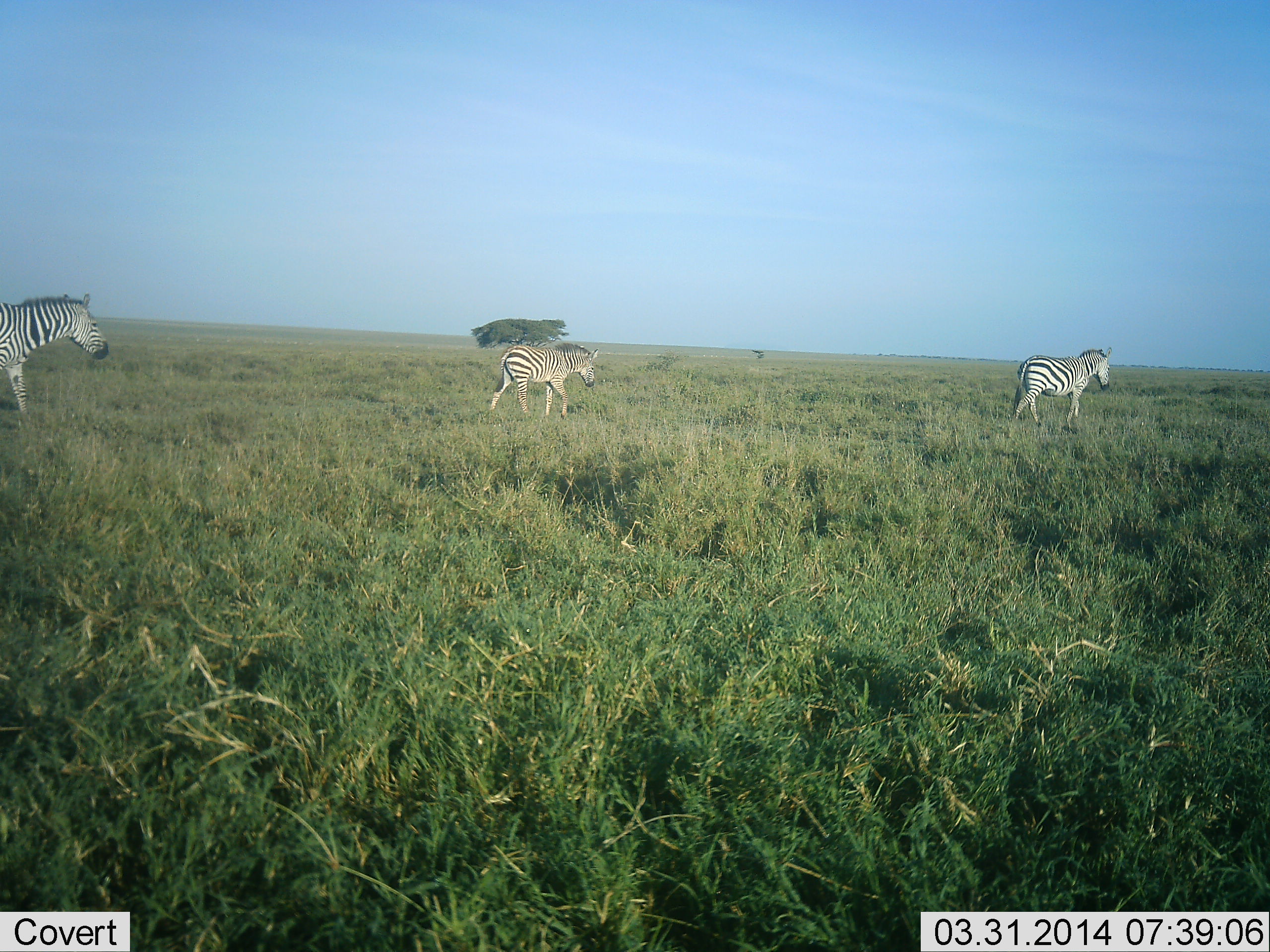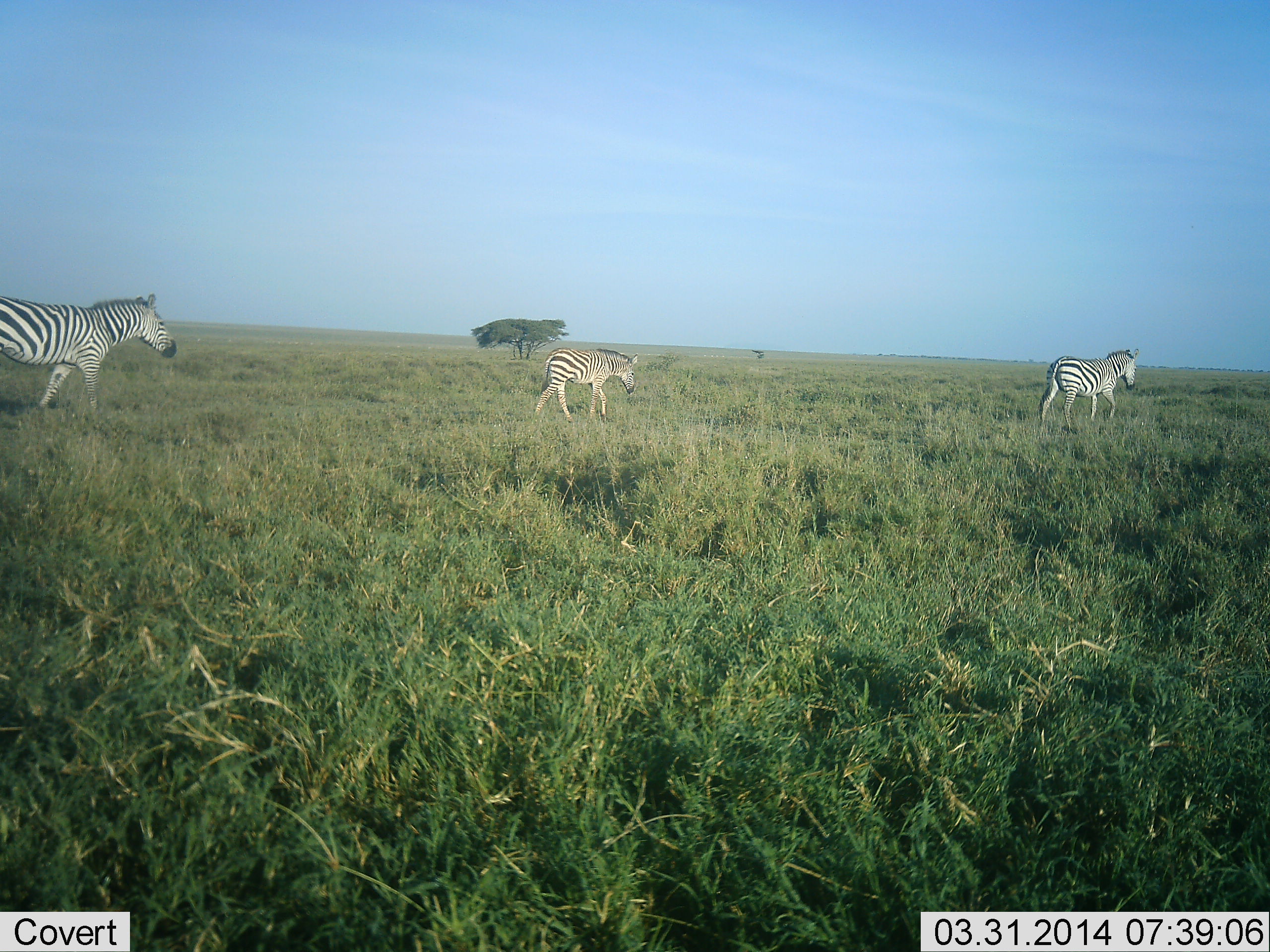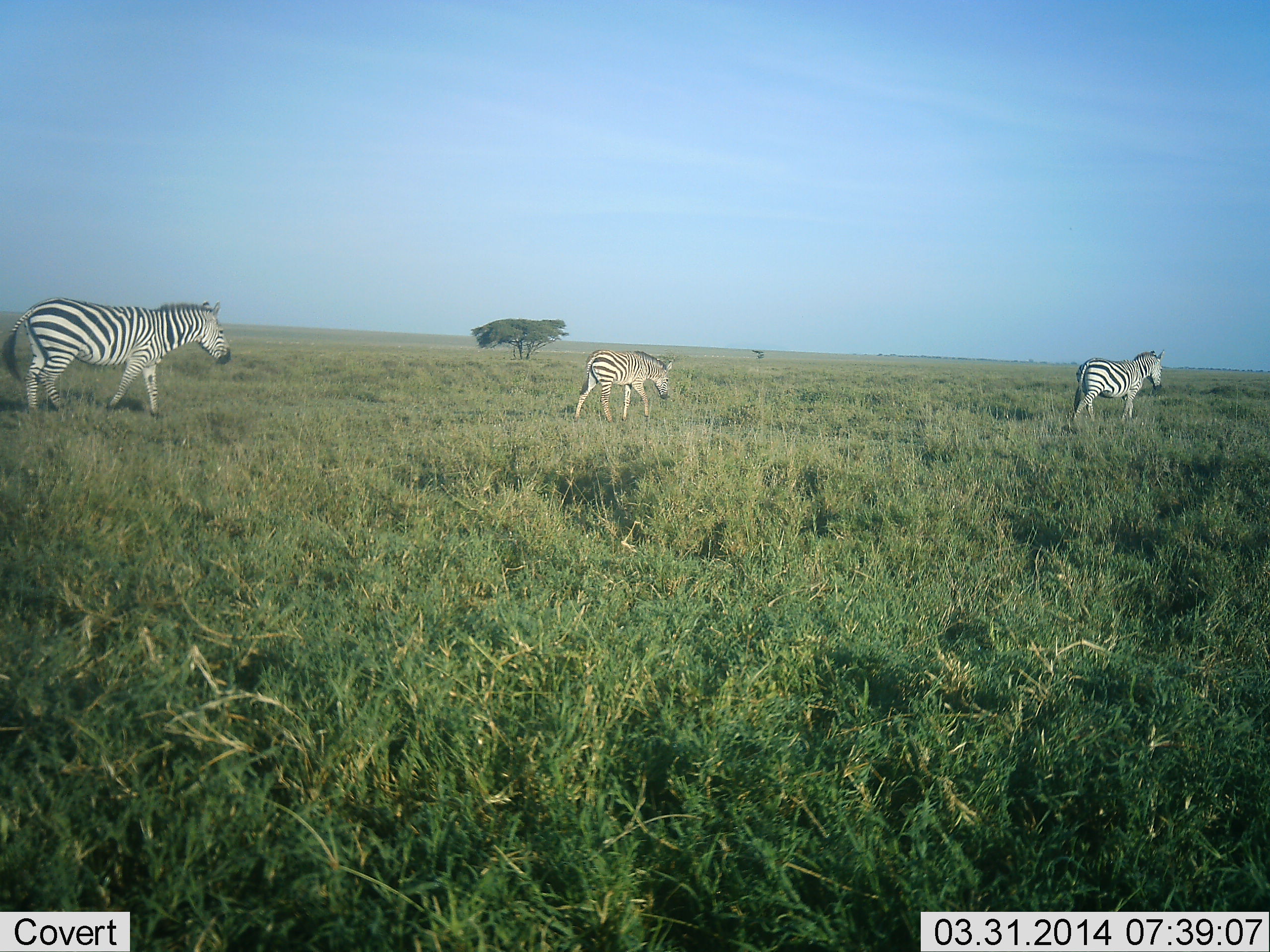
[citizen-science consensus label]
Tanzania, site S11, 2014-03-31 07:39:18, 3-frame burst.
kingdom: Animalia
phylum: Chordata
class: Mammalia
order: Perissodactyla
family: Equidae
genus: Equus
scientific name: Equus quagga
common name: plains zebra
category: zebra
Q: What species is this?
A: Zebra (plains zebra) (Equus quagga).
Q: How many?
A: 3.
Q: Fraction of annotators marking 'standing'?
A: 0%.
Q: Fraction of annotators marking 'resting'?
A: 0%.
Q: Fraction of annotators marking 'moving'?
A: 100%.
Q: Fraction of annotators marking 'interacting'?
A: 0%.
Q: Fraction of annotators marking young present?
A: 40%.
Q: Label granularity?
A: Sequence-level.